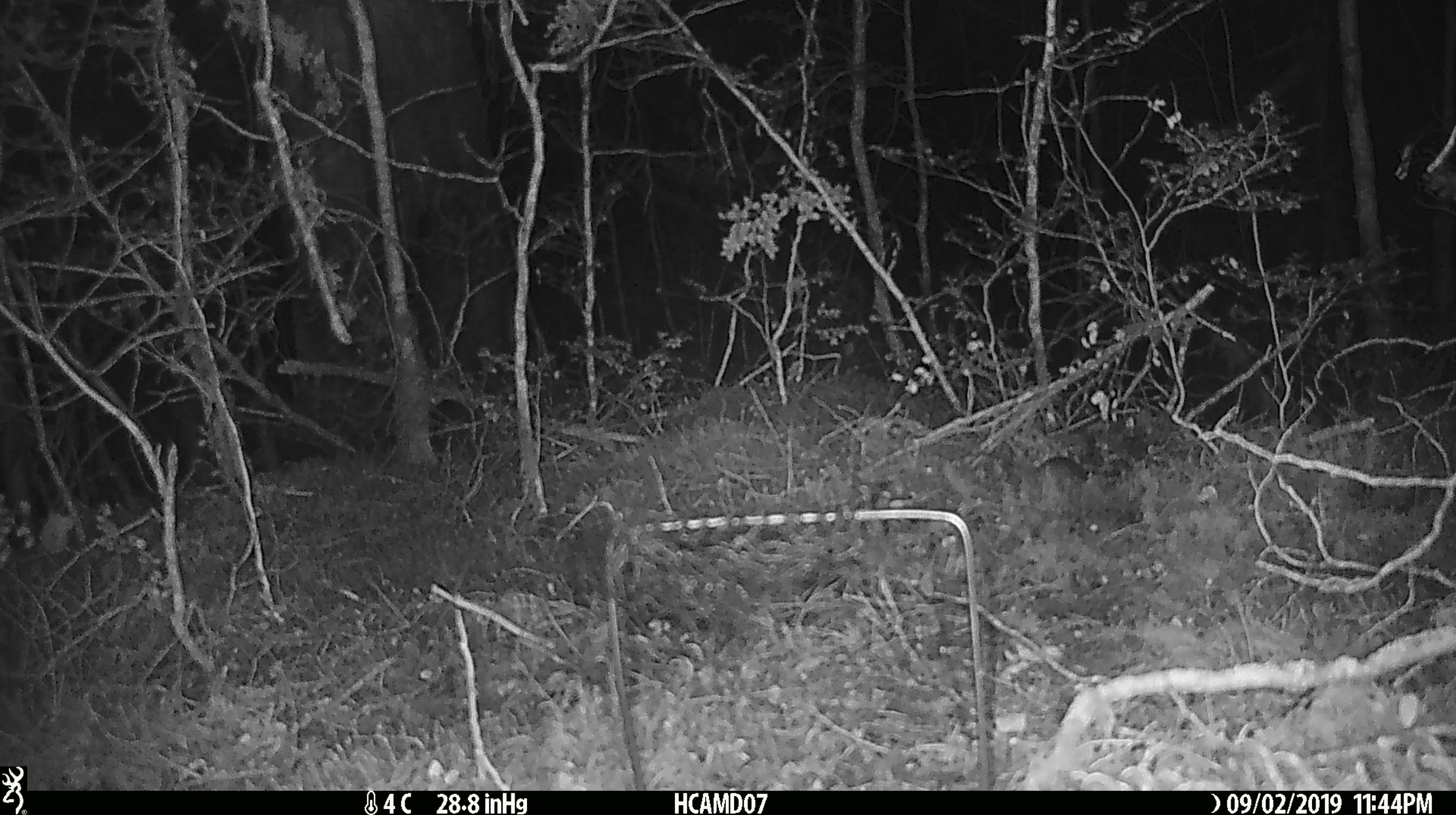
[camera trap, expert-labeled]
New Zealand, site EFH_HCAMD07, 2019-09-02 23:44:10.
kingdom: Animalia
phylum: Chordata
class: Mammalia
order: Rodentia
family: Muridae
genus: Mus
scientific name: Mus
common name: mouse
Mouse (Mus).